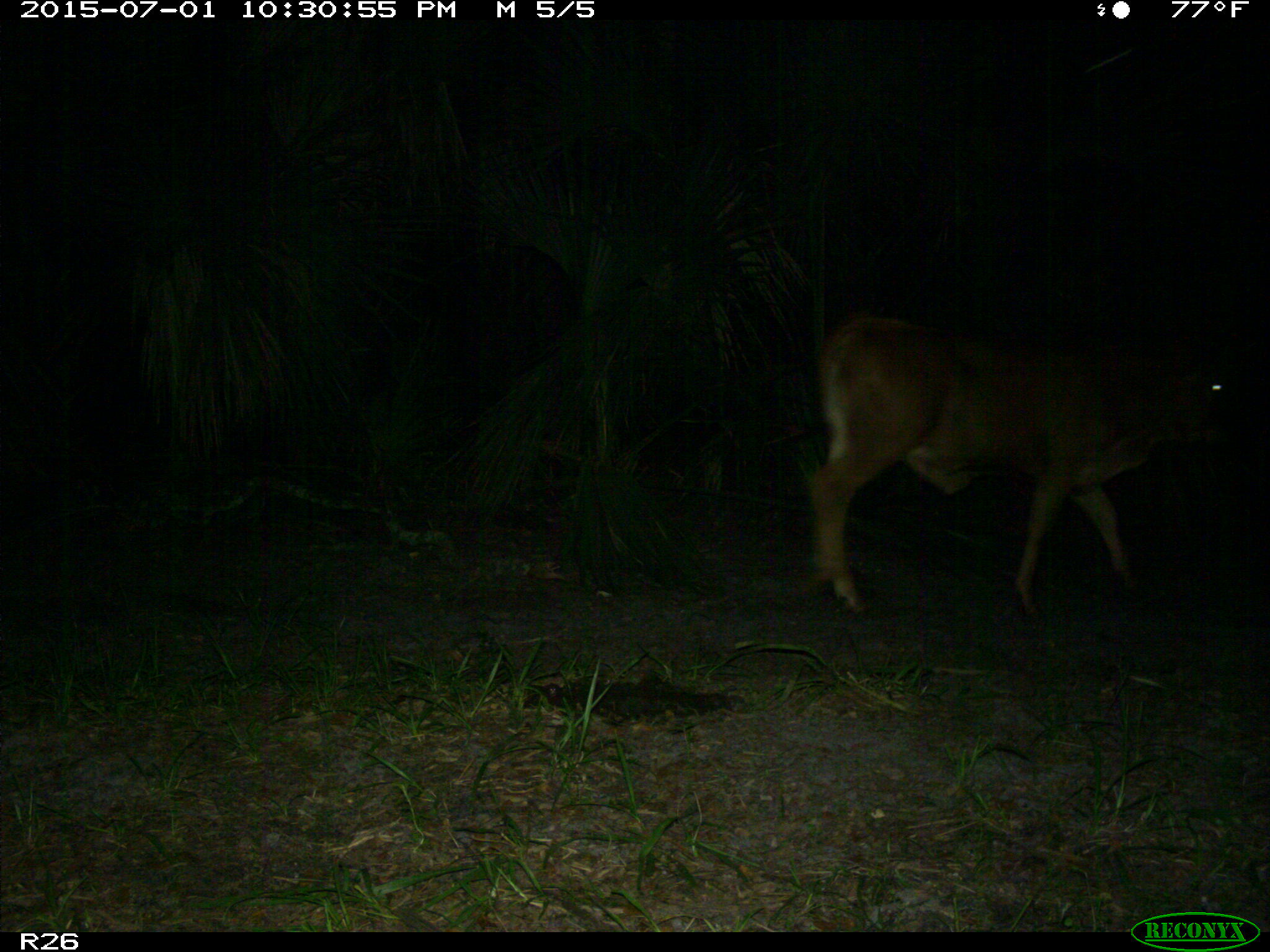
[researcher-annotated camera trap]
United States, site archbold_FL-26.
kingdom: Animalia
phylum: Chordata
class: Mammalia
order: Artiodactyla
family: Bovidae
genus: Bos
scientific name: Bos taurus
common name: domestic cow